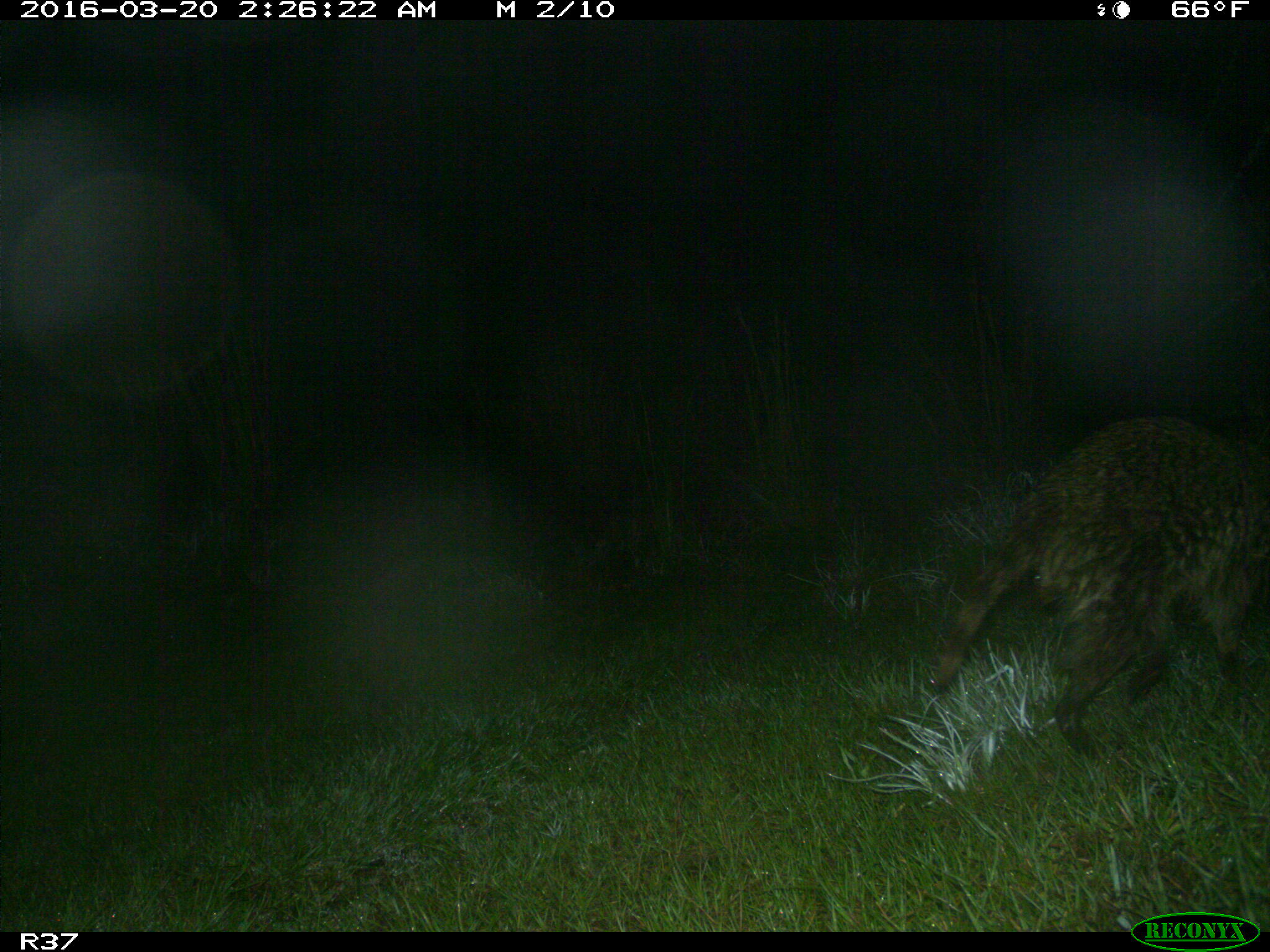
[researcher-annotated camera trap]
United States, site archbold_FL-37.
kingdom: Animalia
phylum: Chordata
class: Mammalia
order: Carnivora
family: Procyonidae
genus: Procyon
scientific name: Procyon lotor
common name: common raccoon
Procyon lotor (common raccoon).